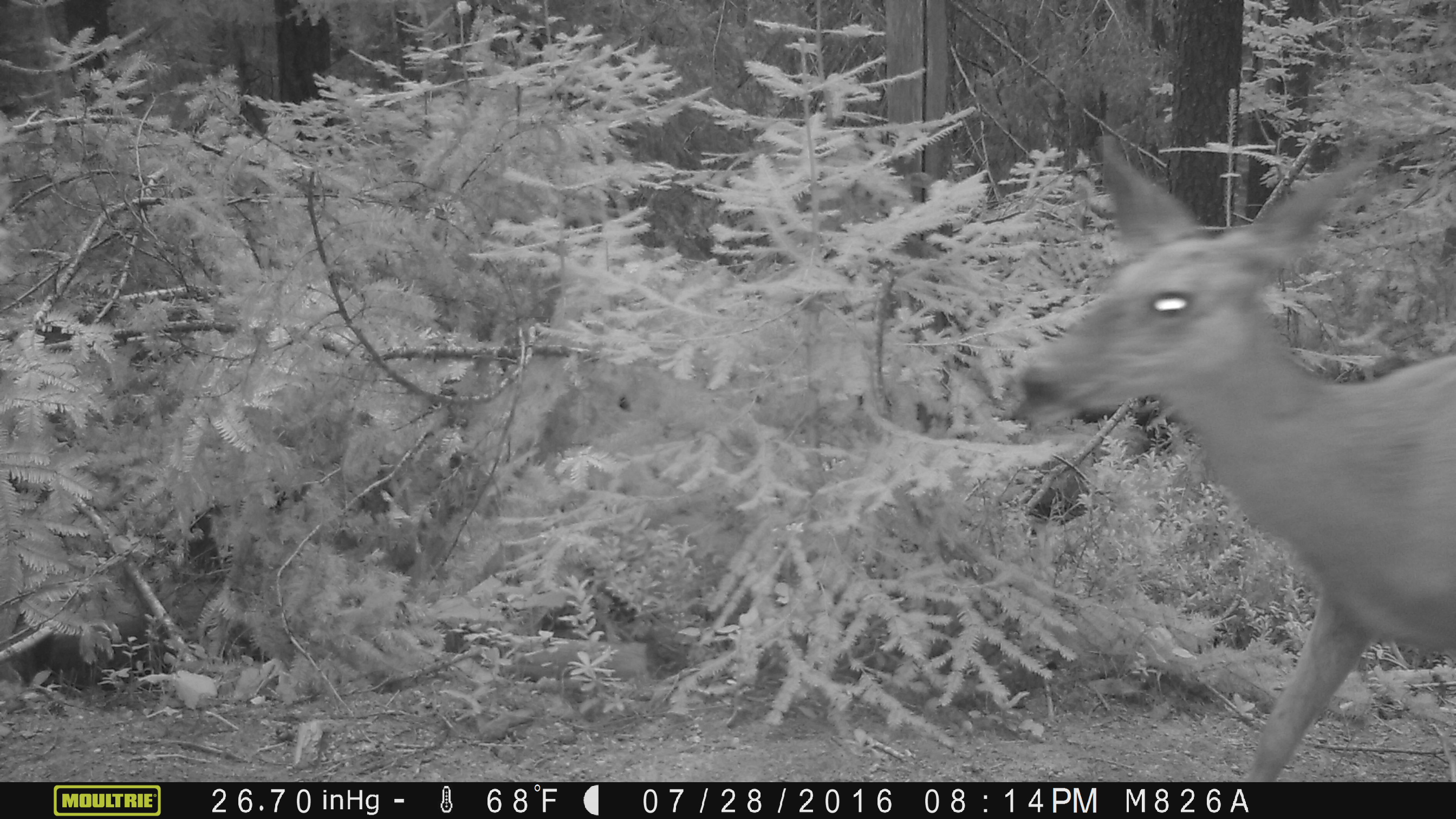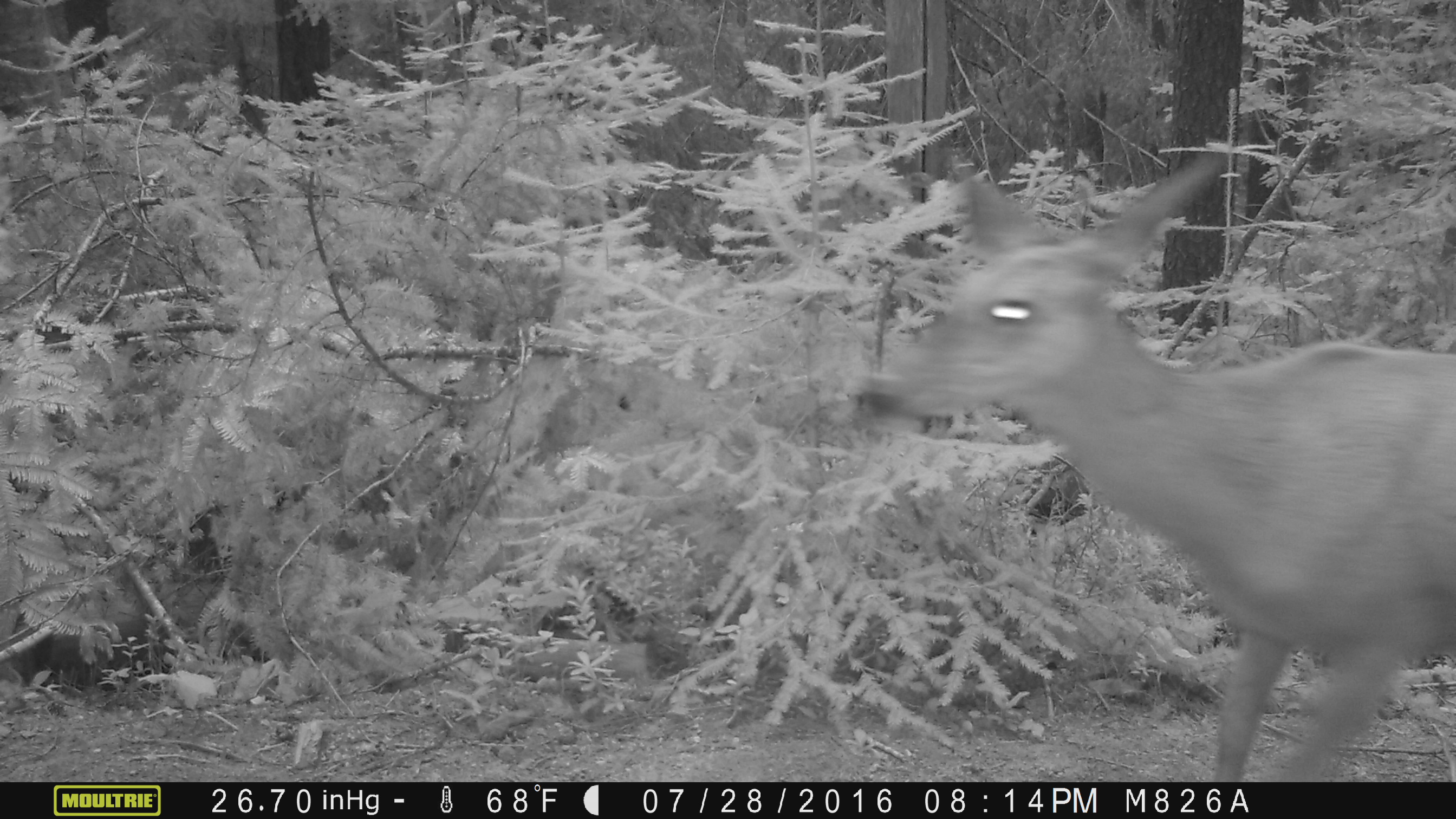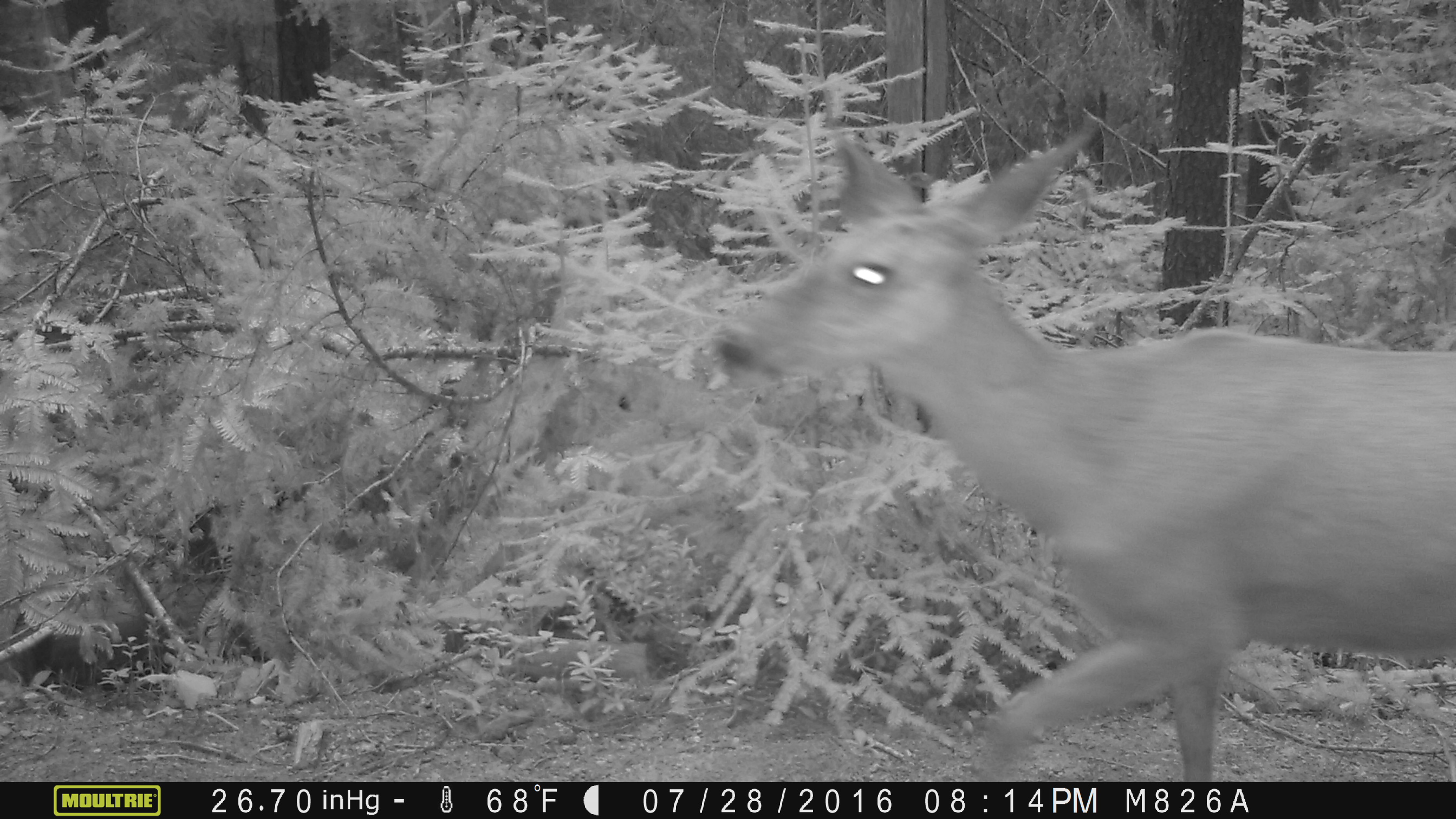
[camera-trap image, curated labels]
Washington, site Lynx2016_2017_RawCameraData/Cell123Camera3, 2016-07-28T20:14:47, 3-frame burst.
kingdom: Animalia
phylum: Chordata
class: Mammalia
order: Artiodactyla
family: Cervidae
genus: Odocoileus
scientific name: Odocoileus hemionus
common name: mule deer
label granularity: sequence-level